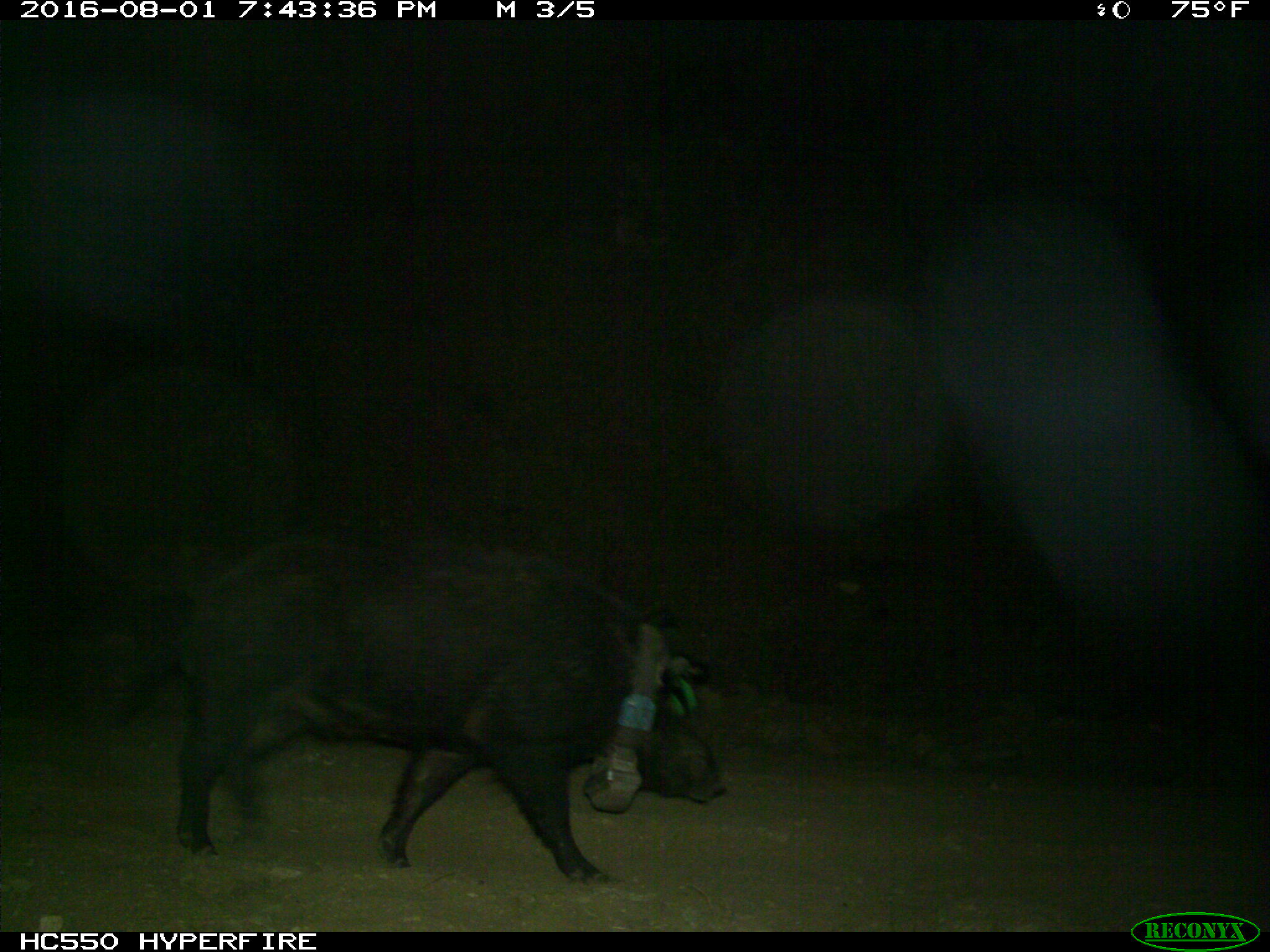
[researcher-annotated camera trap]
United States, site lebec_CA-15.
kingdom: Animalia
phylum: Chordata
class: Mammalia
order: Artiodactyla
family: Suidae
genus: Sus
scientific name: Sus scrofa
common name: wild boar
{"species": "Sus scrofa (wild boar)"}